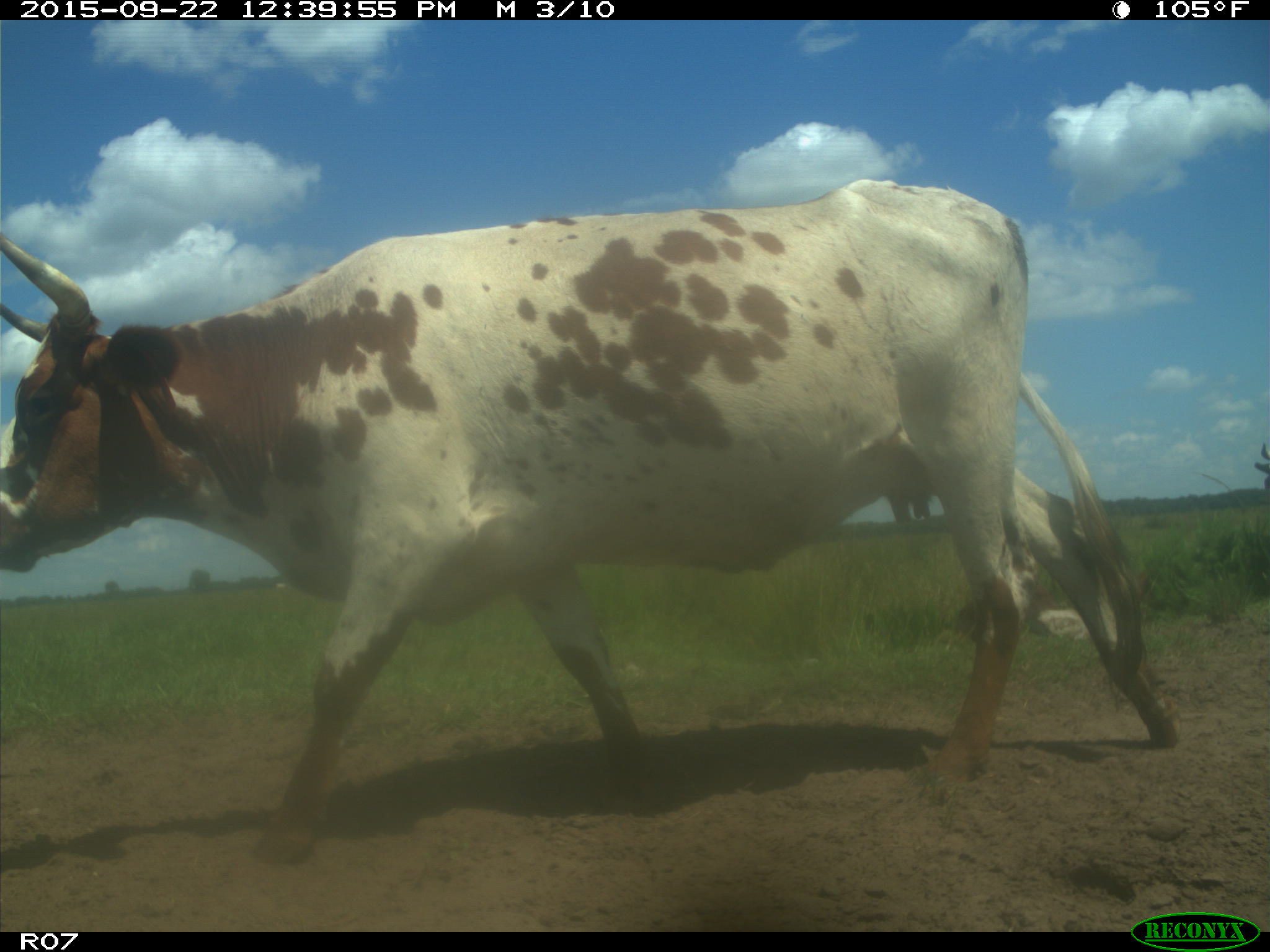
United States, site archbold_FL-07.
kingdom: Animalia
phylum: Chordata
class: Mammalia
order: Artiodactyla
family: Bovidae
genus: Bos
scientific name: Bos taurus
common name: domestic cow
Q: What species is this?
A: Bos taurus (domestic cow).